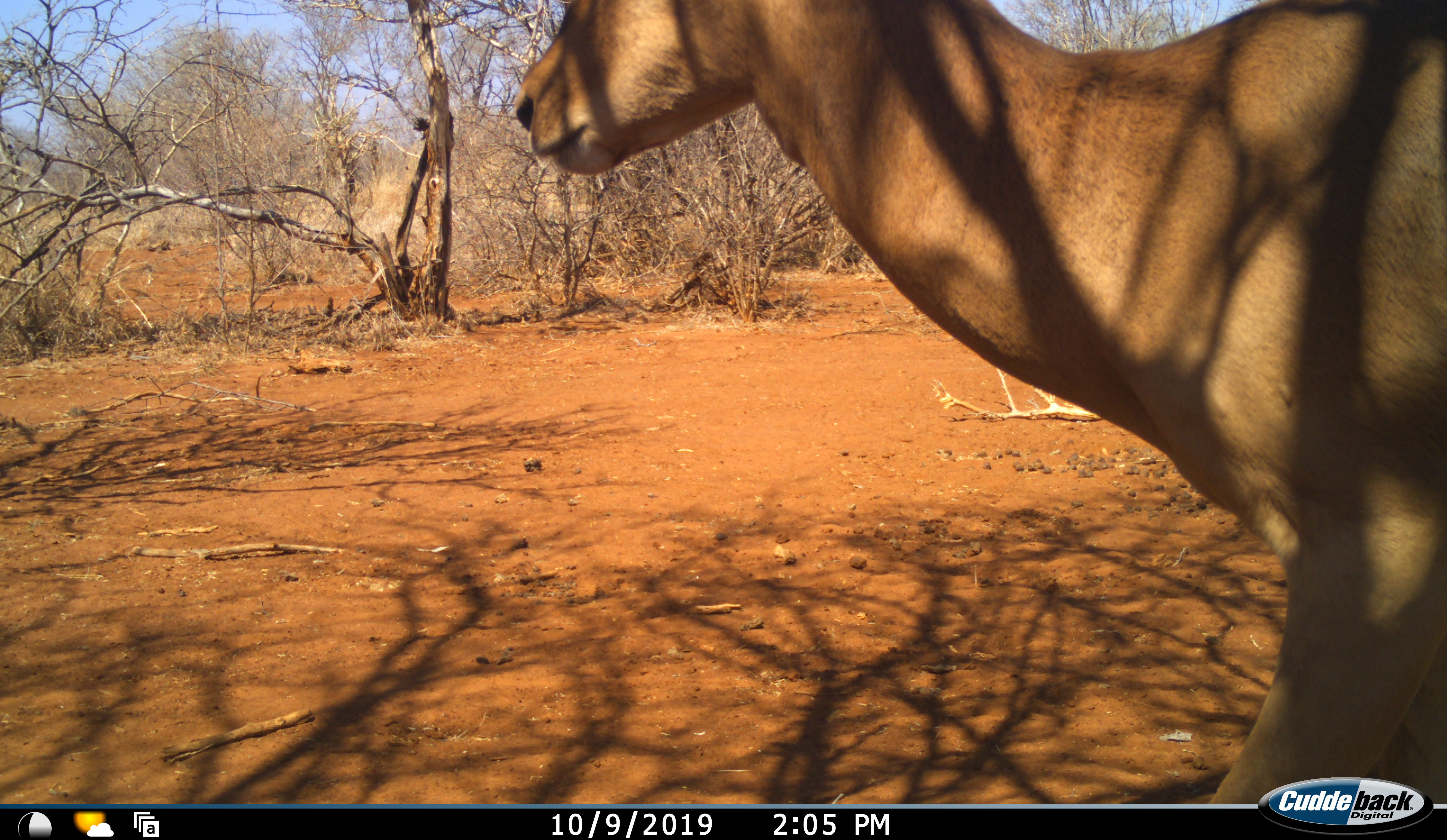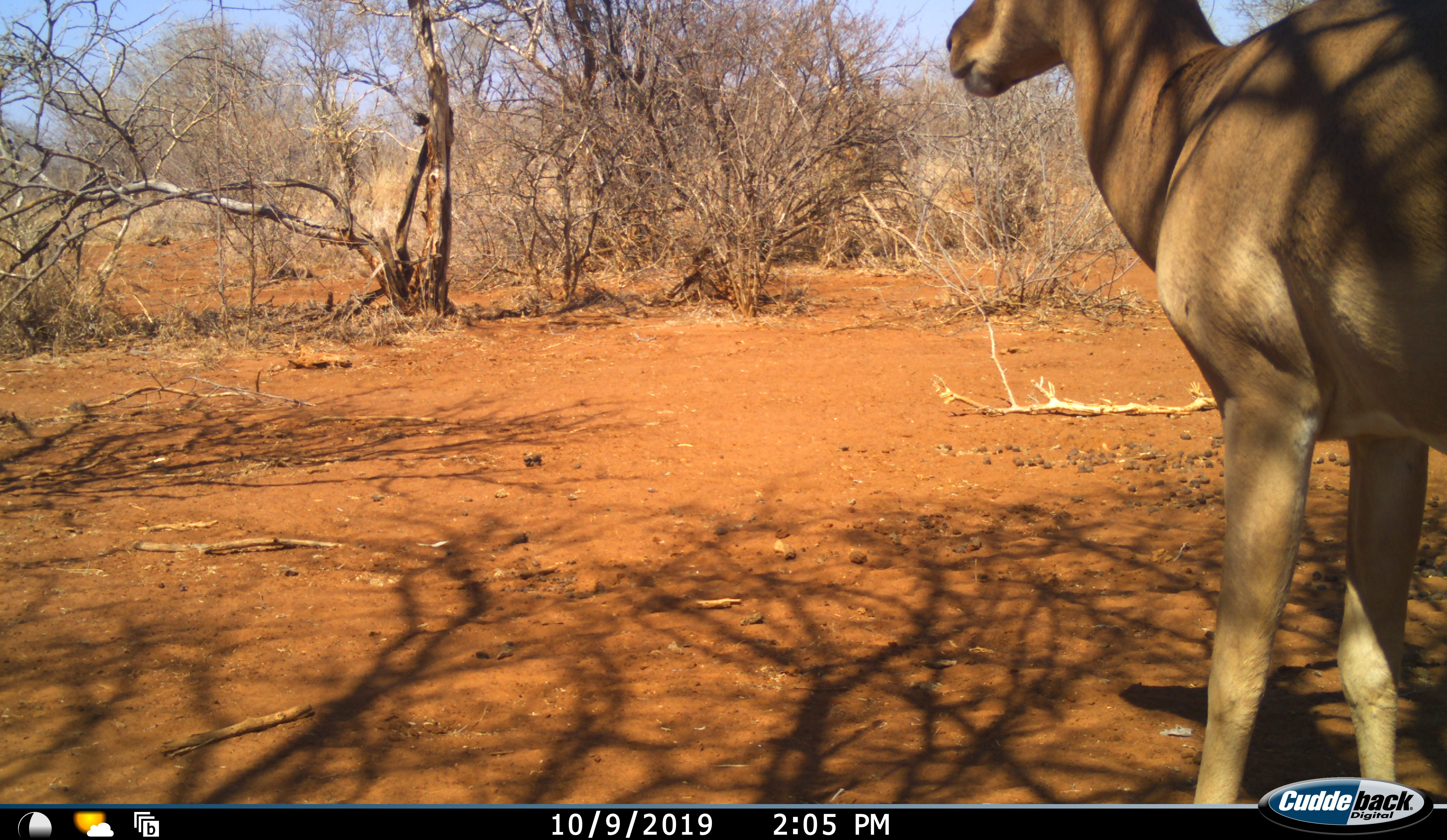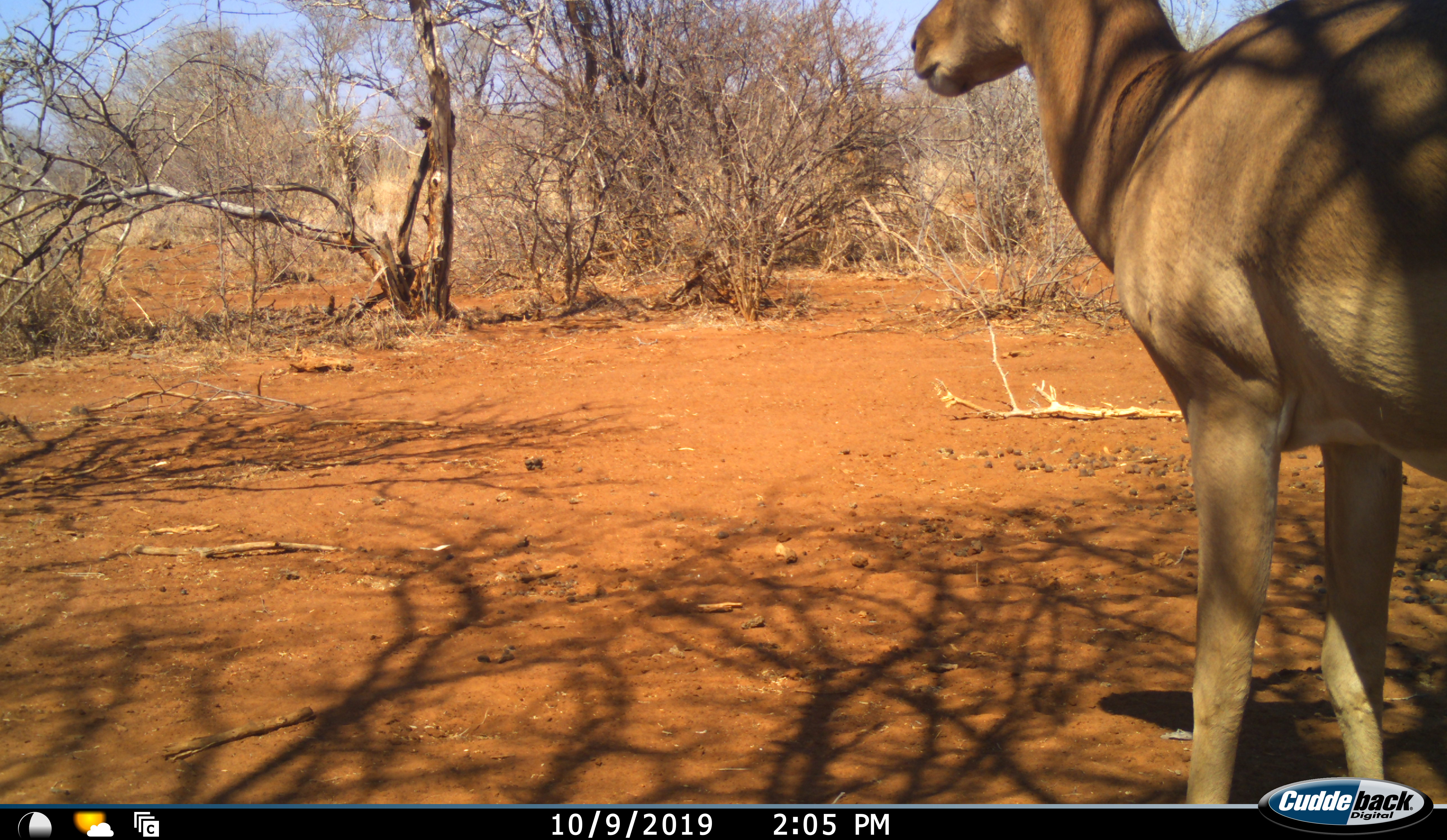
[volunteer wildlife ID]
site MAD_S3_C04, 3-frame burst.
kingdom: Animalia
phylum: Chordata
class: Mammalia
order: Artiodactyla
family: Bovidae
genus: Aepyceros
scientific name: Aepyceros melampus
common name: impala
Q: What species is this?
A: Impala (Aepyceros melampus).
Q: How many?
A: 1.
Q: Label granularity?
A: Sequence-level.